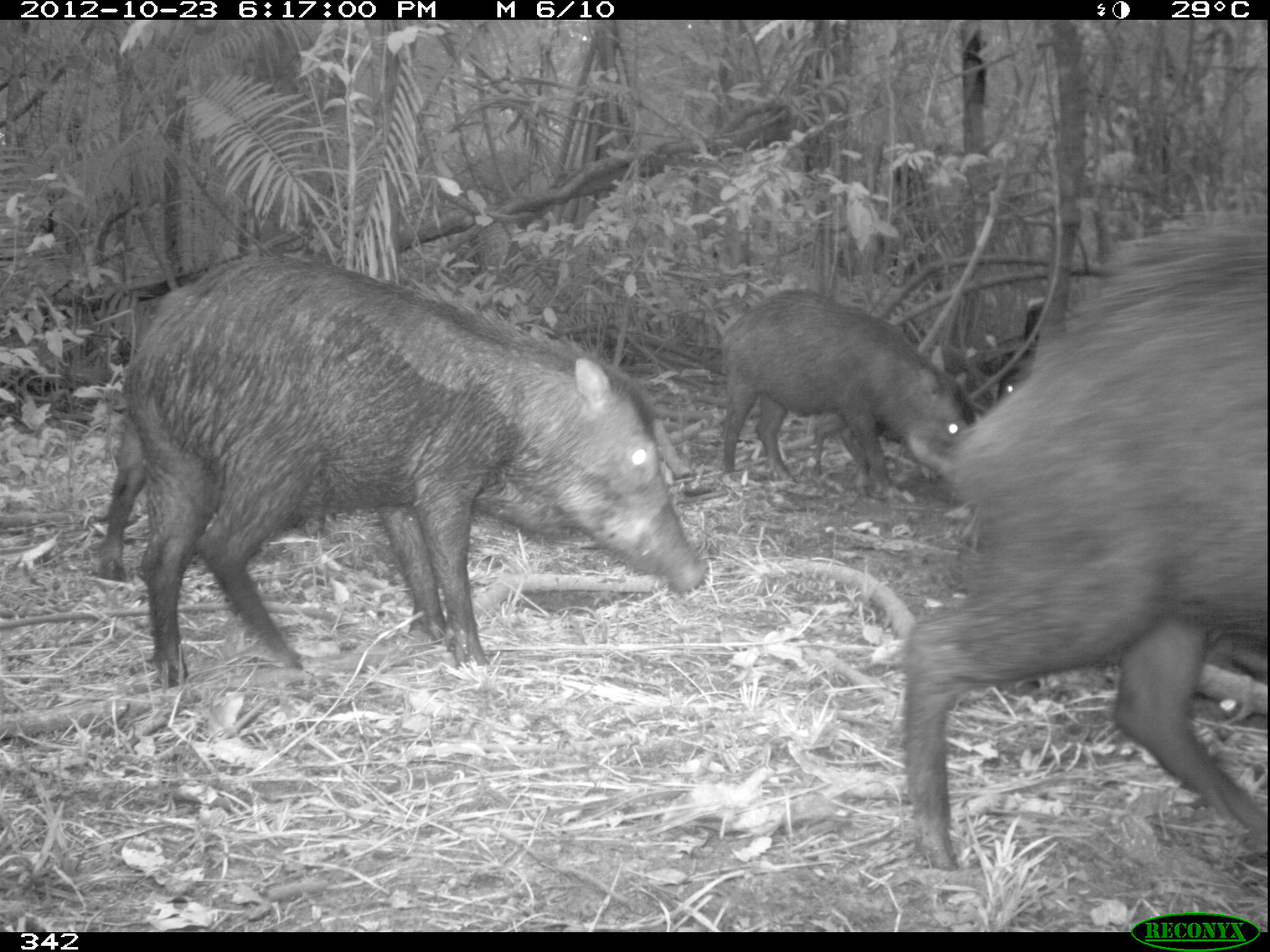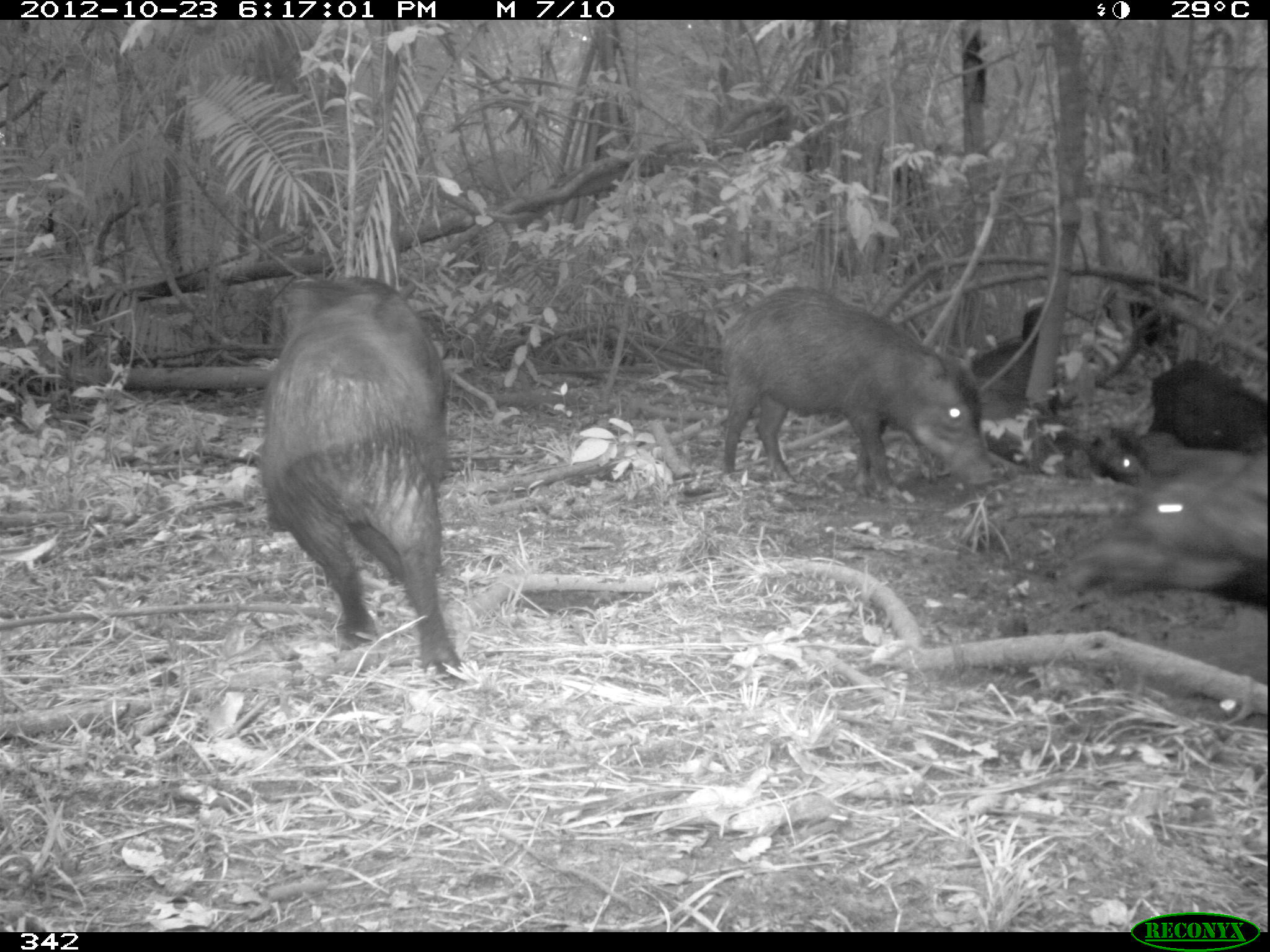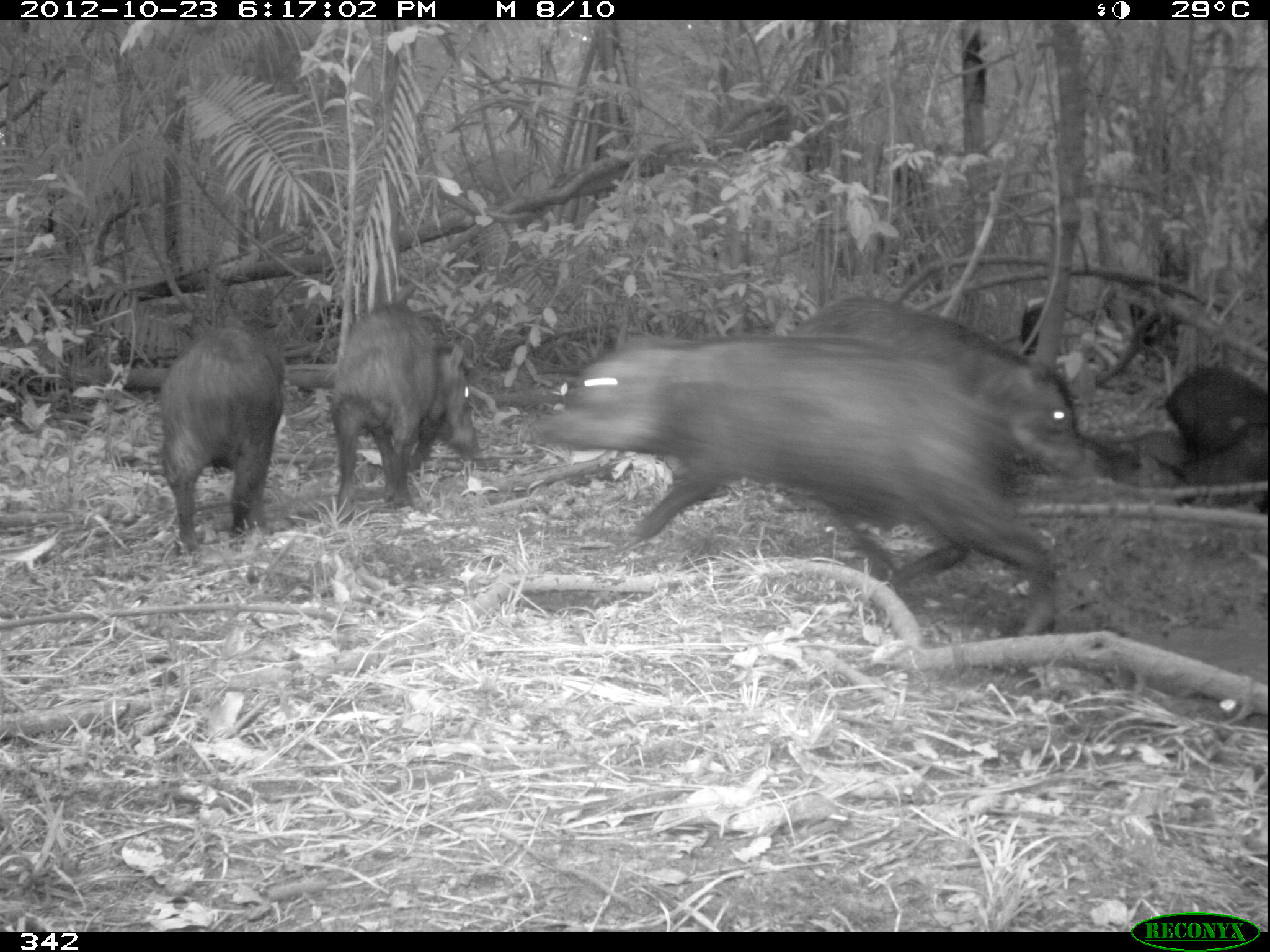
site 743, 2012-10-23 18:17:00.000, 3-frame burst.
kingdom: Animalia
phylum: Chordata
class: Mammalia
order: Artiodactyla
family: Tayassuidae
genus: Tayassu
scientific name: Tayassu pecari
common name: white-lipped peccary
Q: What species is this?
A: Tayassu pecari (white-lipped peccary).